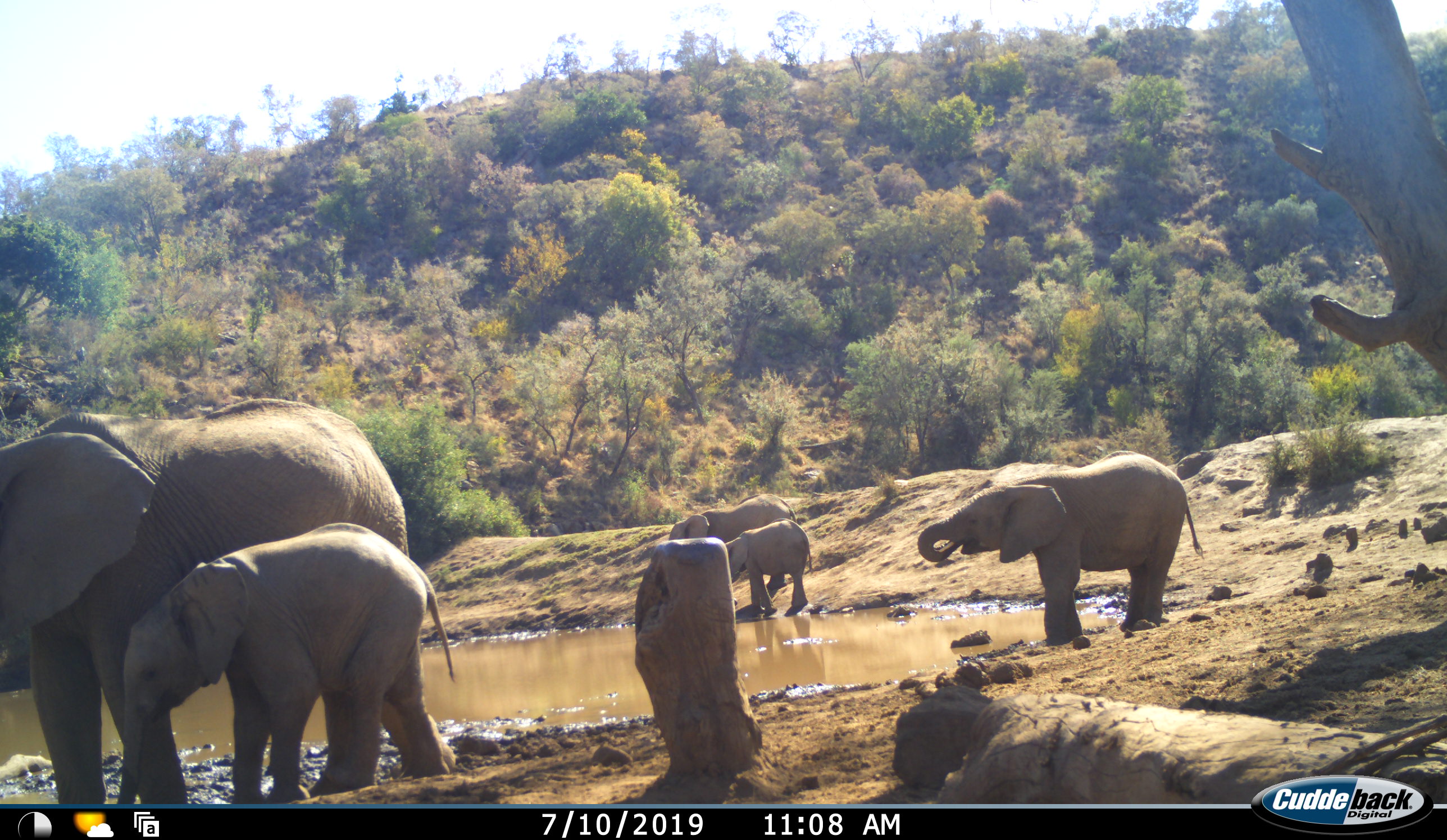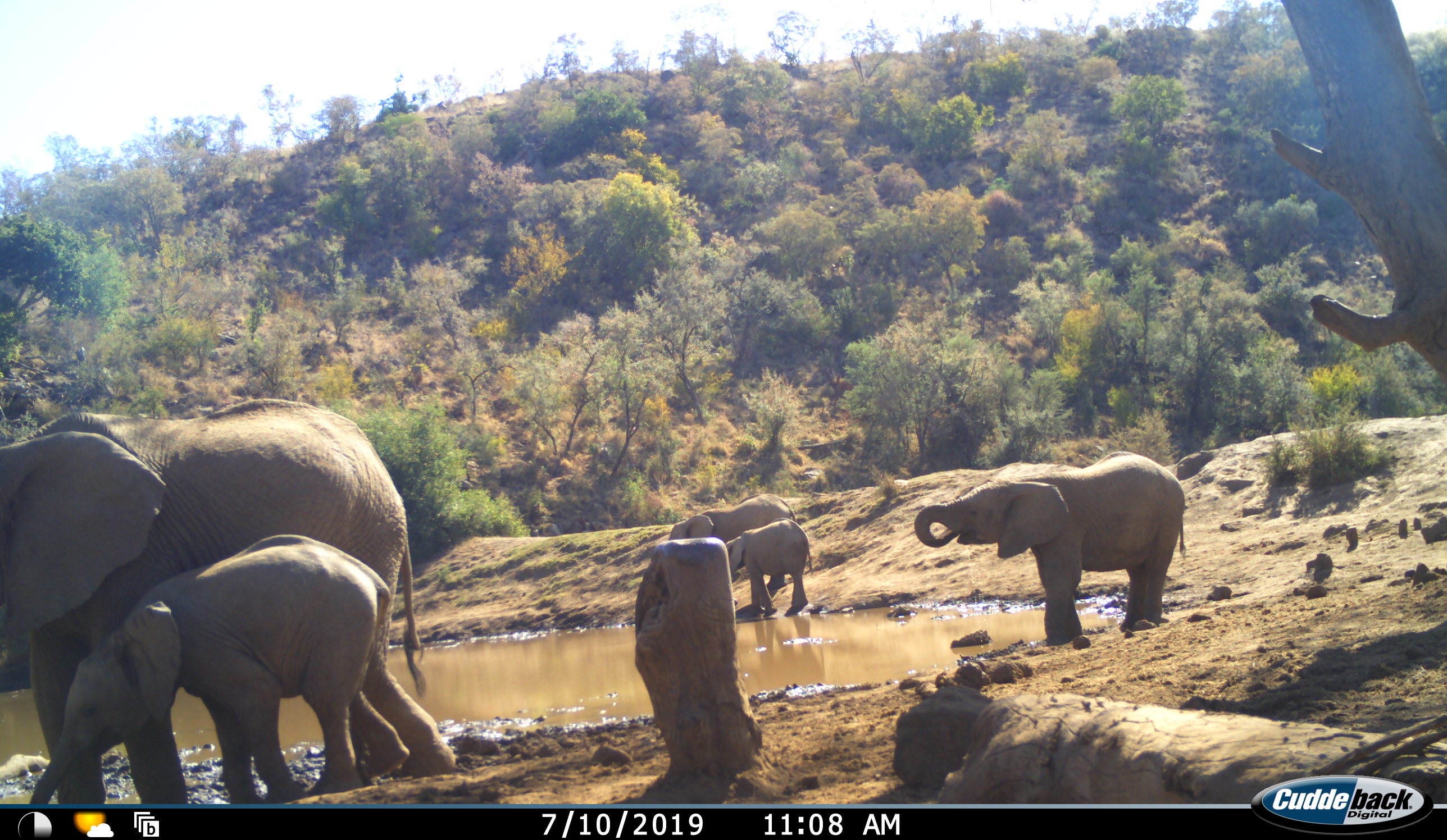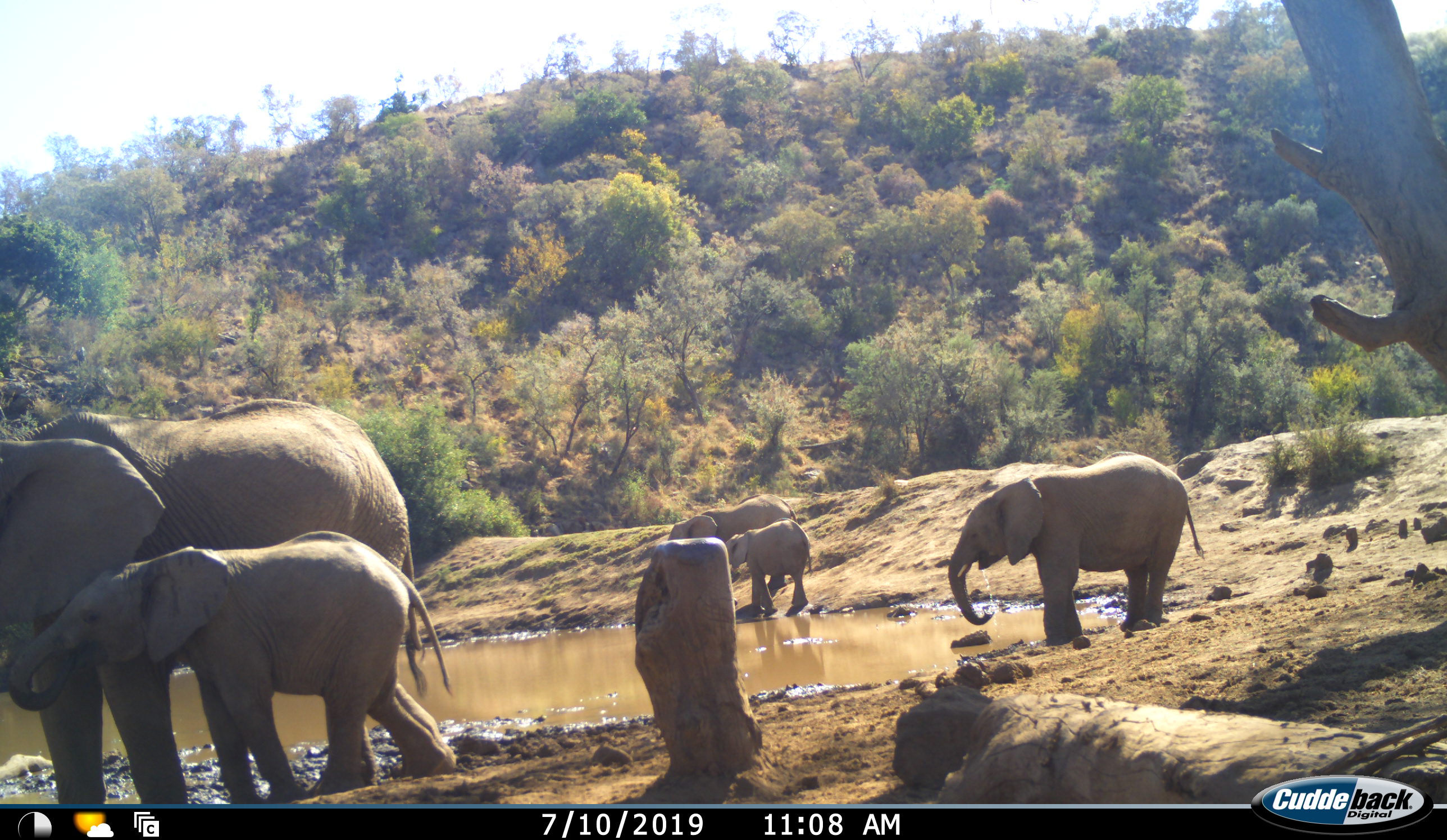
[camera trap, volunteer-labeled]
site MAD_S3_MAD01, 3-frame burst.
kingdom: Animalia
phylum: Chordata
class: Mammalia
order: Proboscidea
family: Elephantidae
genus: Loxodonta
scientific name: Loxodonta africana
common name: african bush elephant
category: elephant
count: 5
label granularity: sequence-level